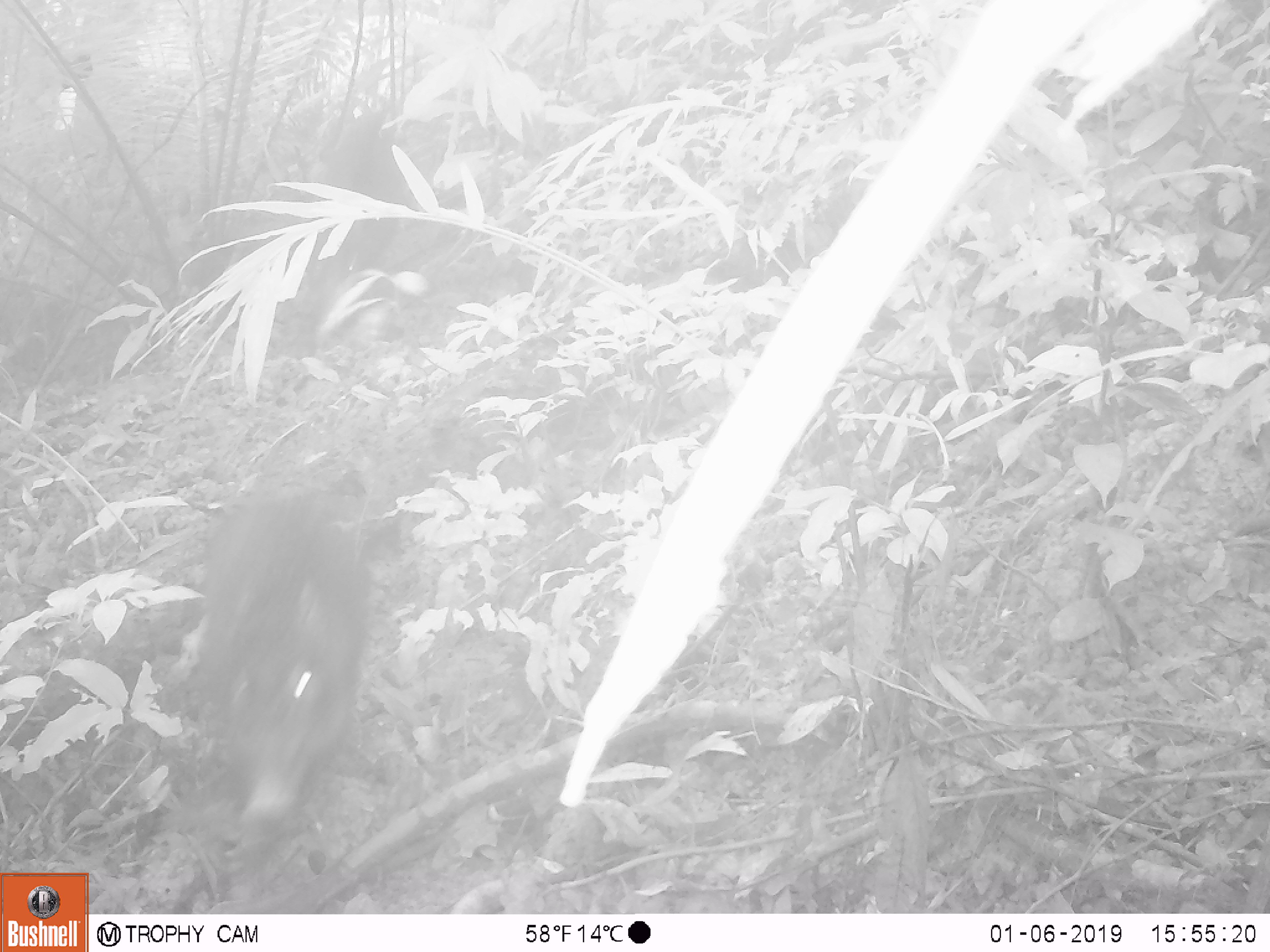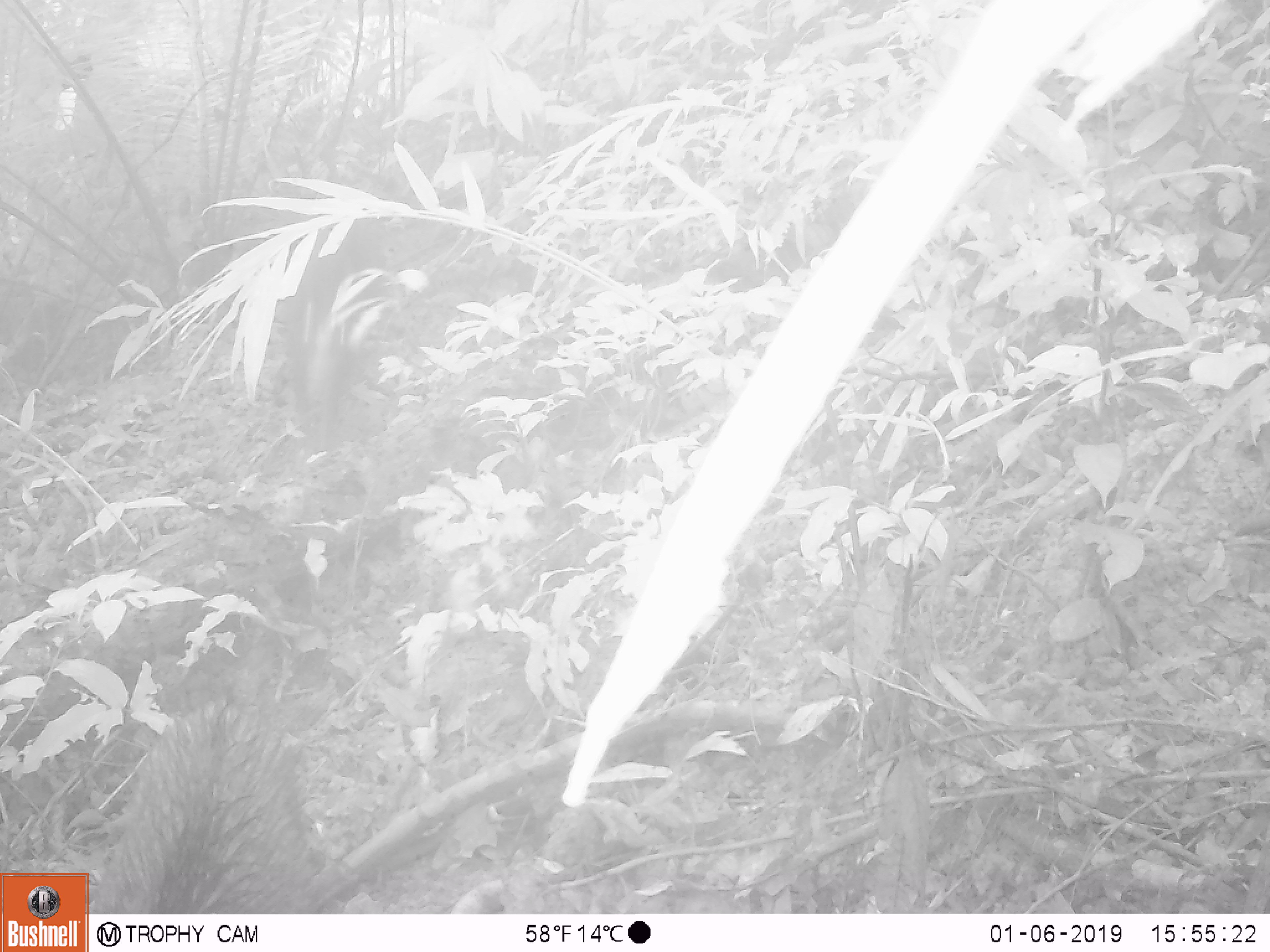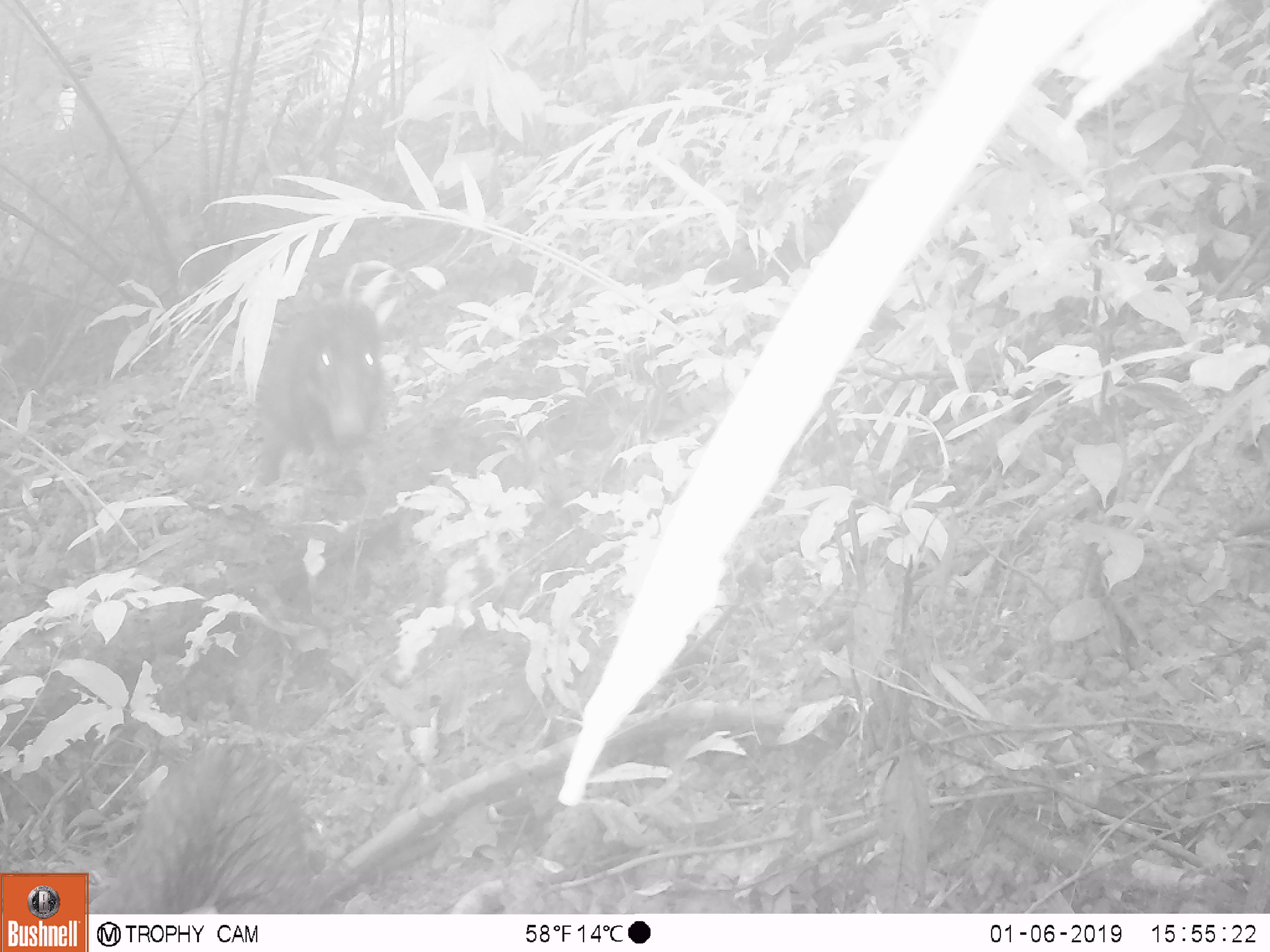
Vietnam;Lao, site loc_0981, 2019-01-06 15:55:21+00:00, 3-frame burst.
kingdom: Animalia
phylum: Chordata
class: Mammalia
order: Artiodactyla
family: Suidae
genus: Sus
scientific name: Sus scrofa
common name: eurasian wild pig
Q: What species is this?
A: Eurasian wild pig (Sus scrofa).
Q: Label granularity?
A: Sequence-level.